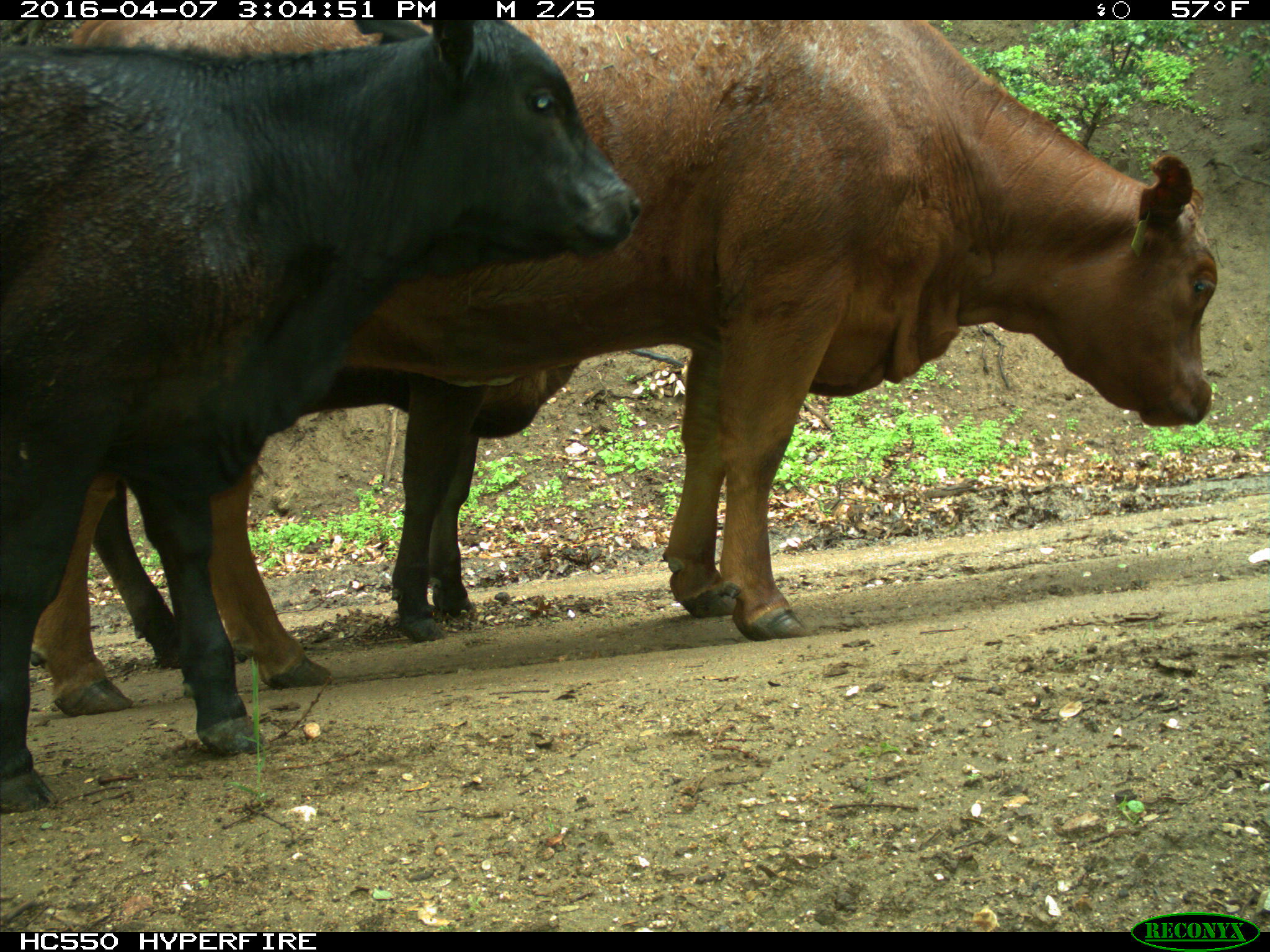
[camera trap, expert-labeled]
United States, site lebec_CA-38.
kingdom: Animalia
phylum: Chordata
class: Mammalia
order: Artiodactyla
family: Bovidae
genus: Bos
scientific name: Bos taurus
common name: domestic cow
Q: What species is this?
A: Bos taurus (domestic cow).